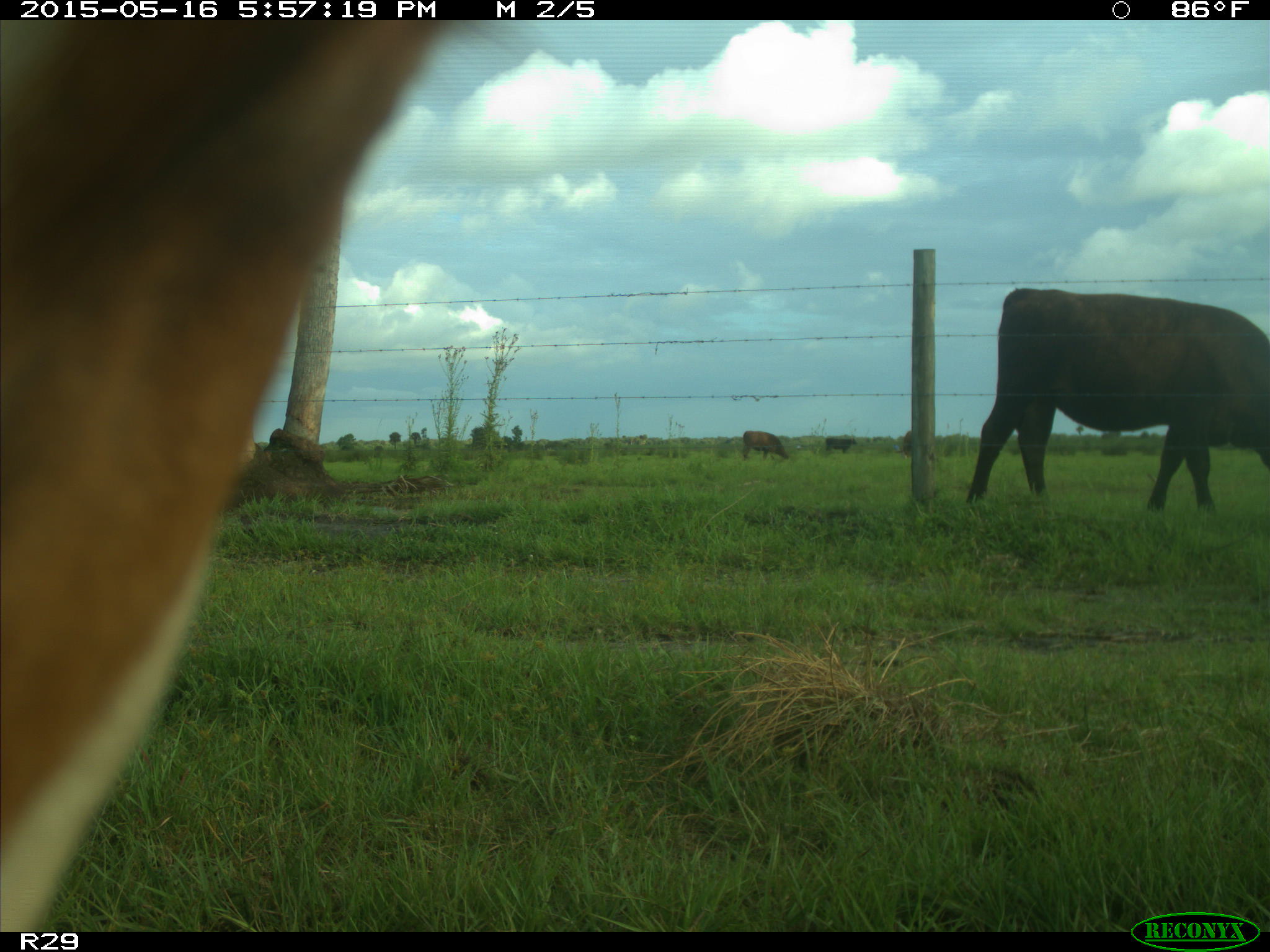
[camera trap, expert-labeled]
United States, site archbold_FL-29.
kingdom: Animalia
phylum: Chordata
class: Mammalia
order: Artiodactyla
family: Bovidae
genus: Bos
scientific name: Bos taurus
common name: domestic cow